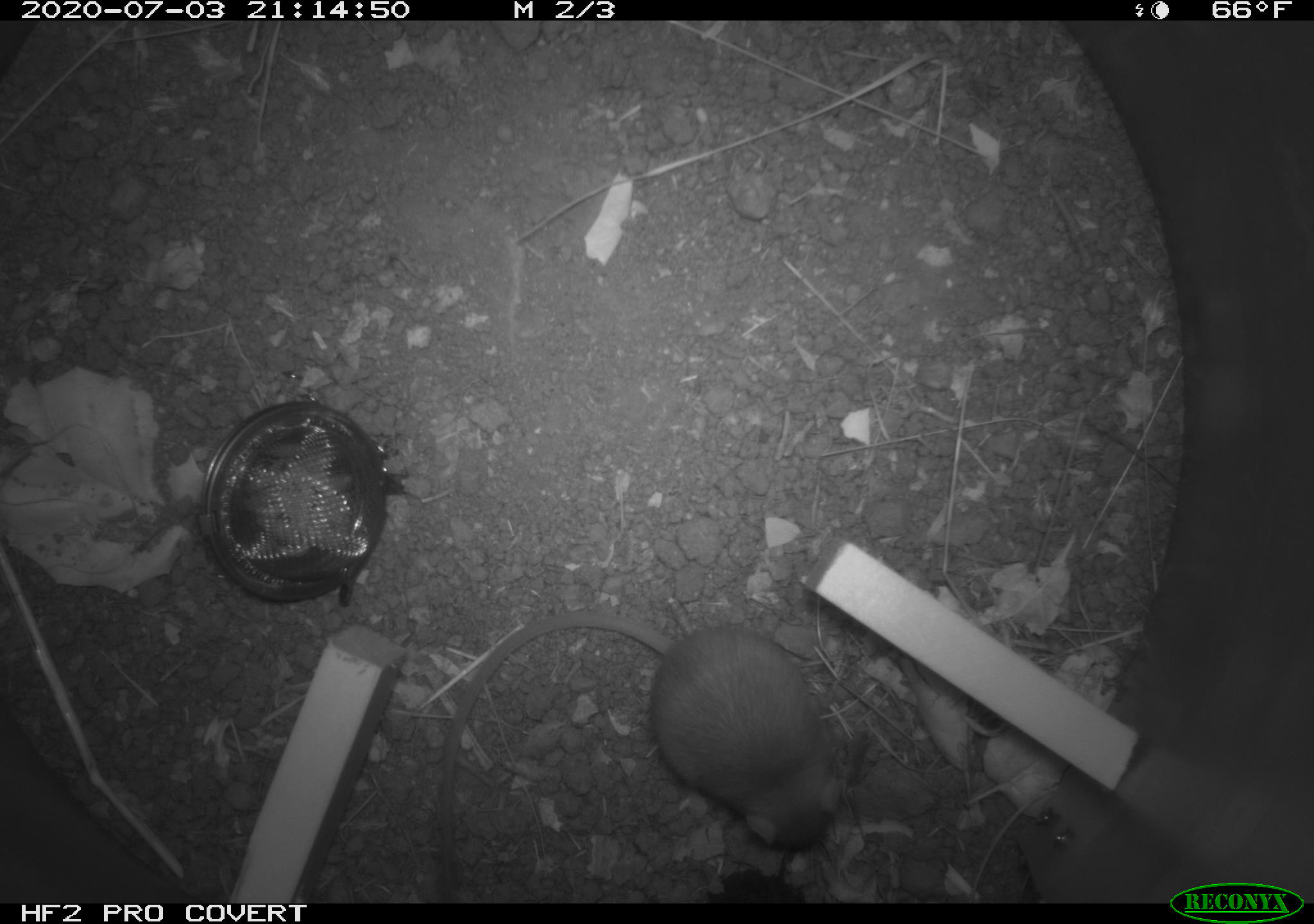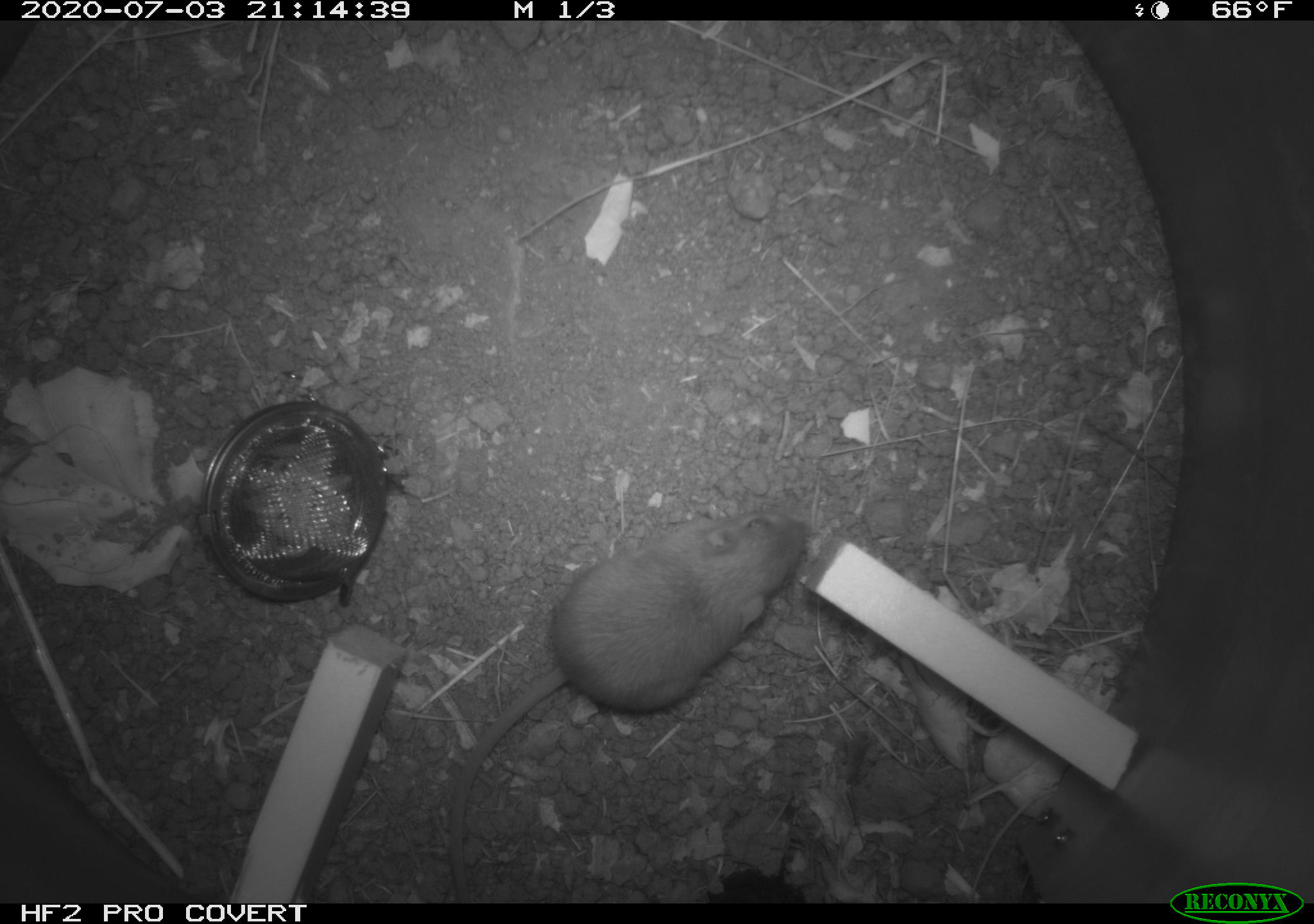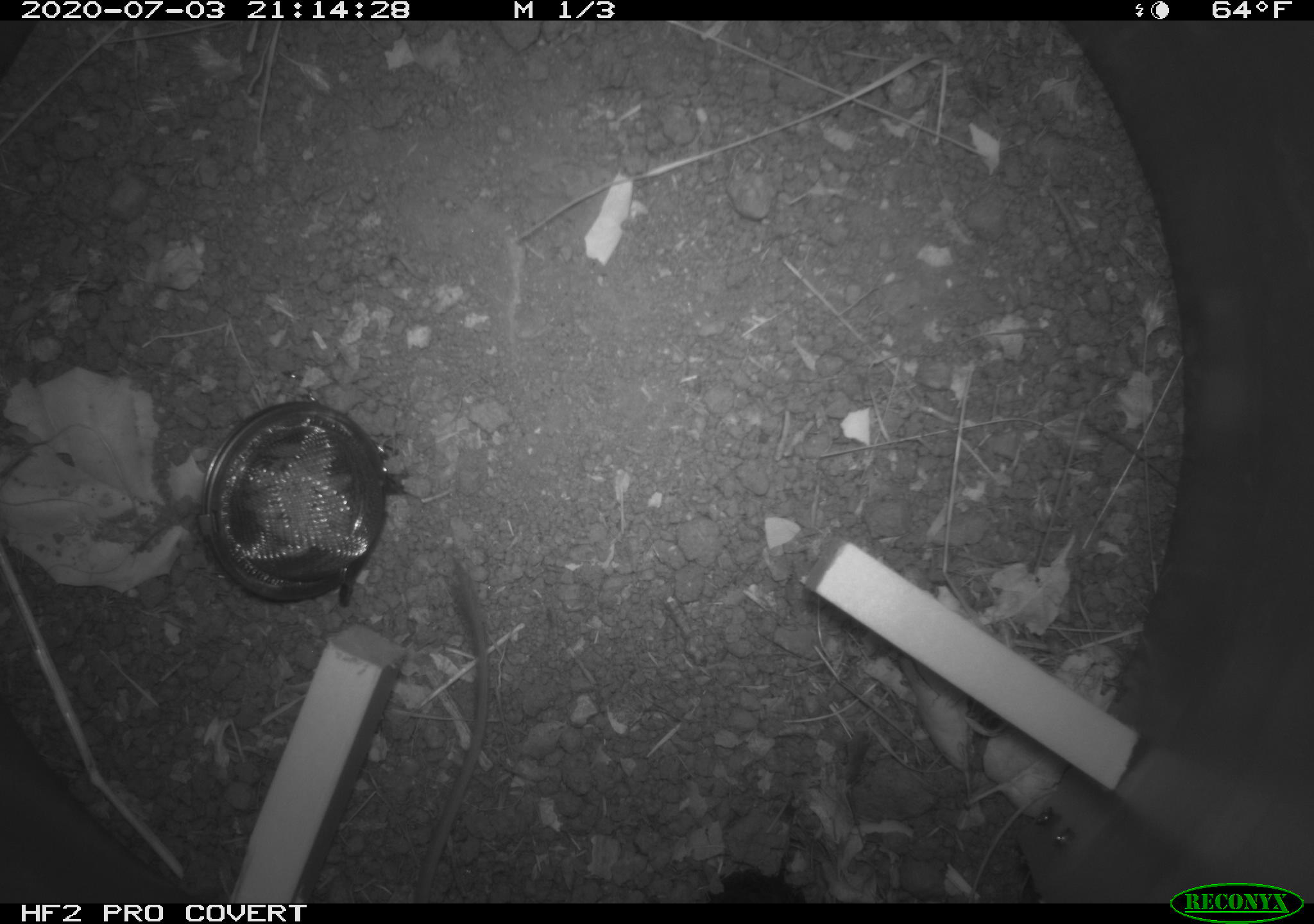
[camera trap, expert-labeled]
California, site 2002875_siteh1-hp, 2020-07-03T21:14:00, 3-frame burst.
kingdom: Animalia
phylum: Chordata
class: Mammalia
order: Rodentia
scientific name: Rodentia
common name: rodent